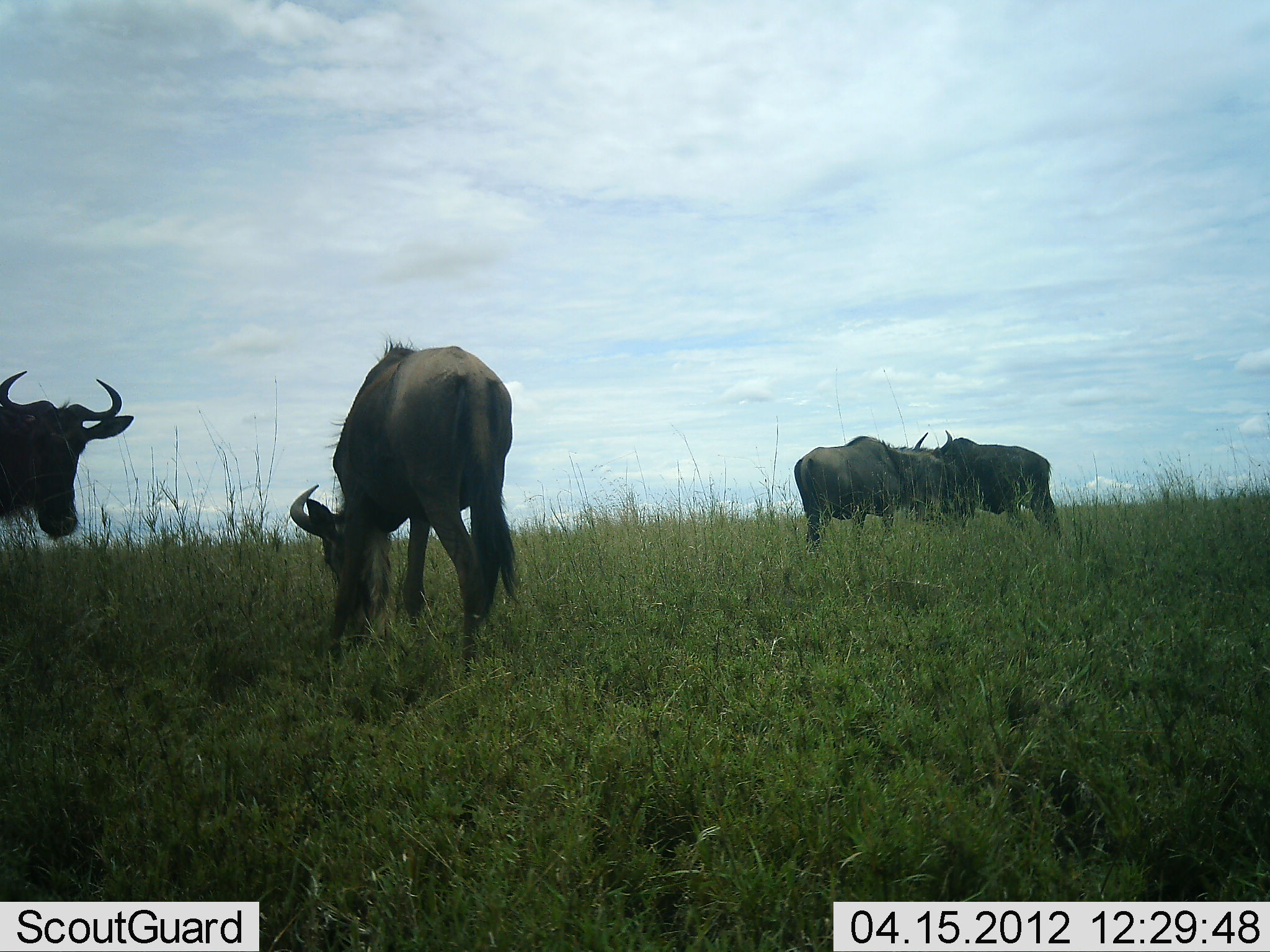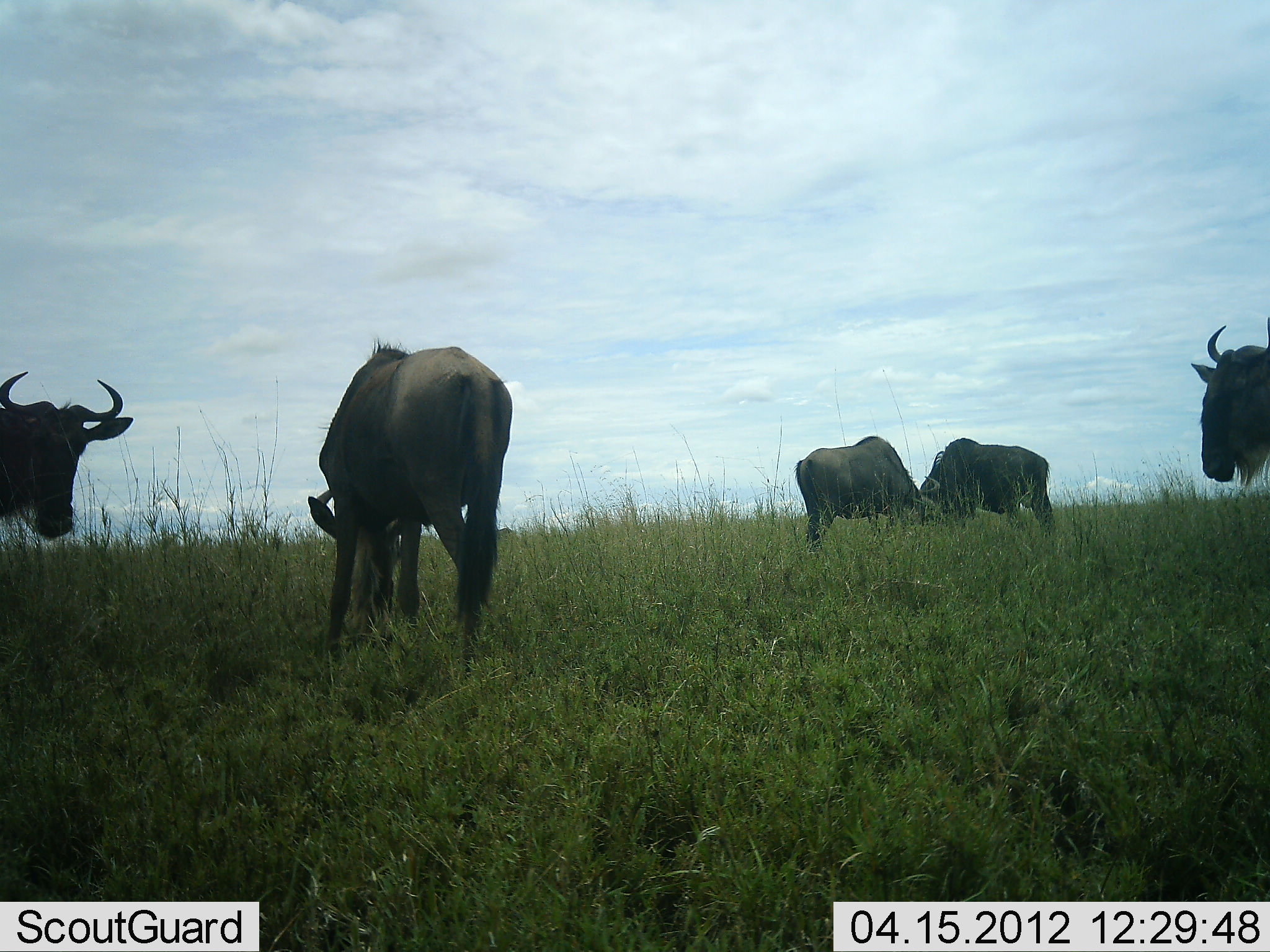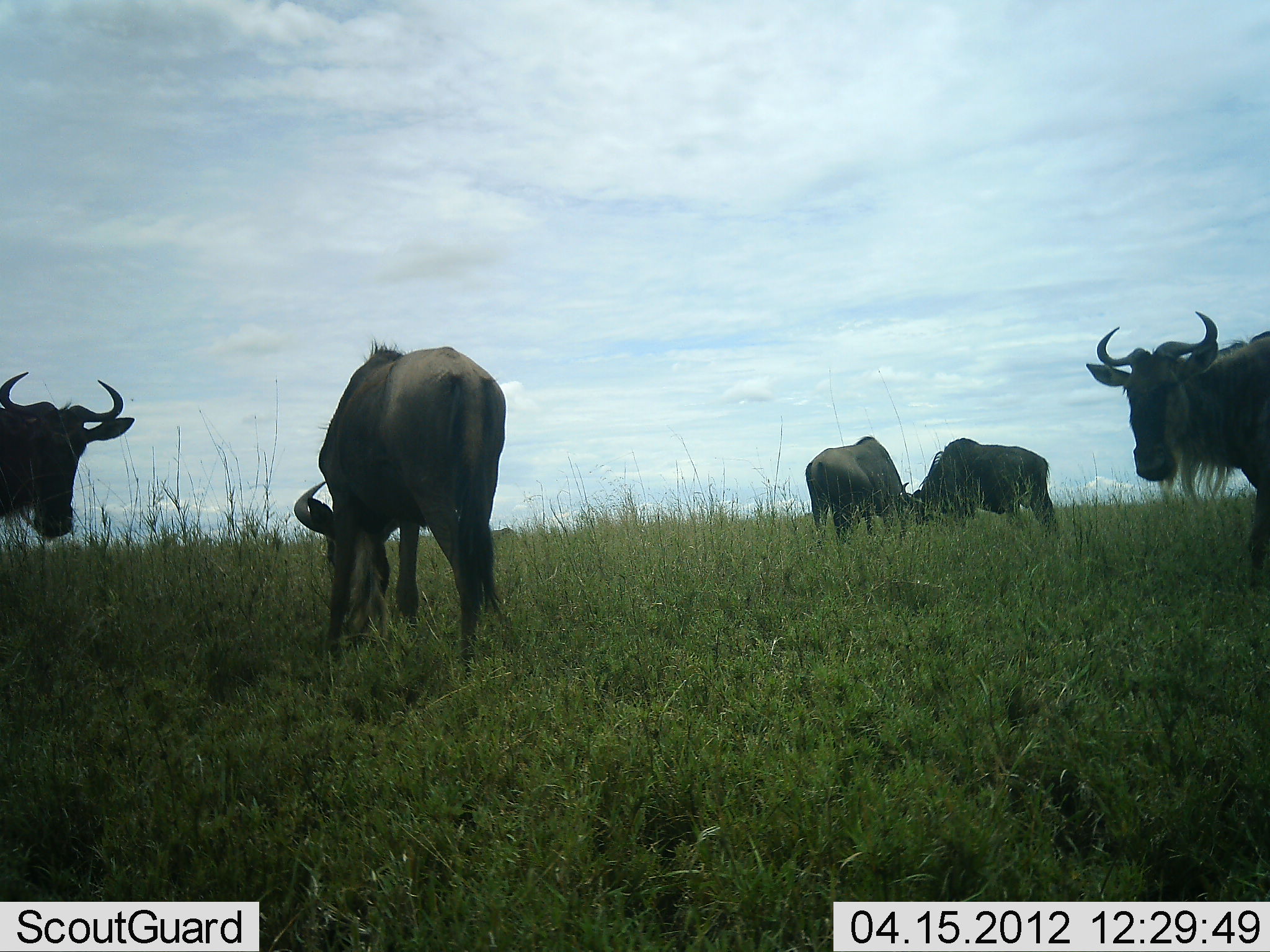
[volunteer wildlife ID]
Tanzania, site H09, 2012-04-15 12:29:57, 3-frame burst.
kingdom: Animalia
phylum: Chordata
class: Mammalia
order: Artiodactyla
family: Bovidae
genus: Connochaetes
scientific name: Connochaetes taurinus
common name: blue wildebeest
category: wildebeest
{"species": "wildebeest (blue wildebeest) (Connochaetes taurinus)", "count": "5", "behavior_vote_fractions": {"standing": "56%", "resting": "6%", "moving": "31%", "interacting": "0%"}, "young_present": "0%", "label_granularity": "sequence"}